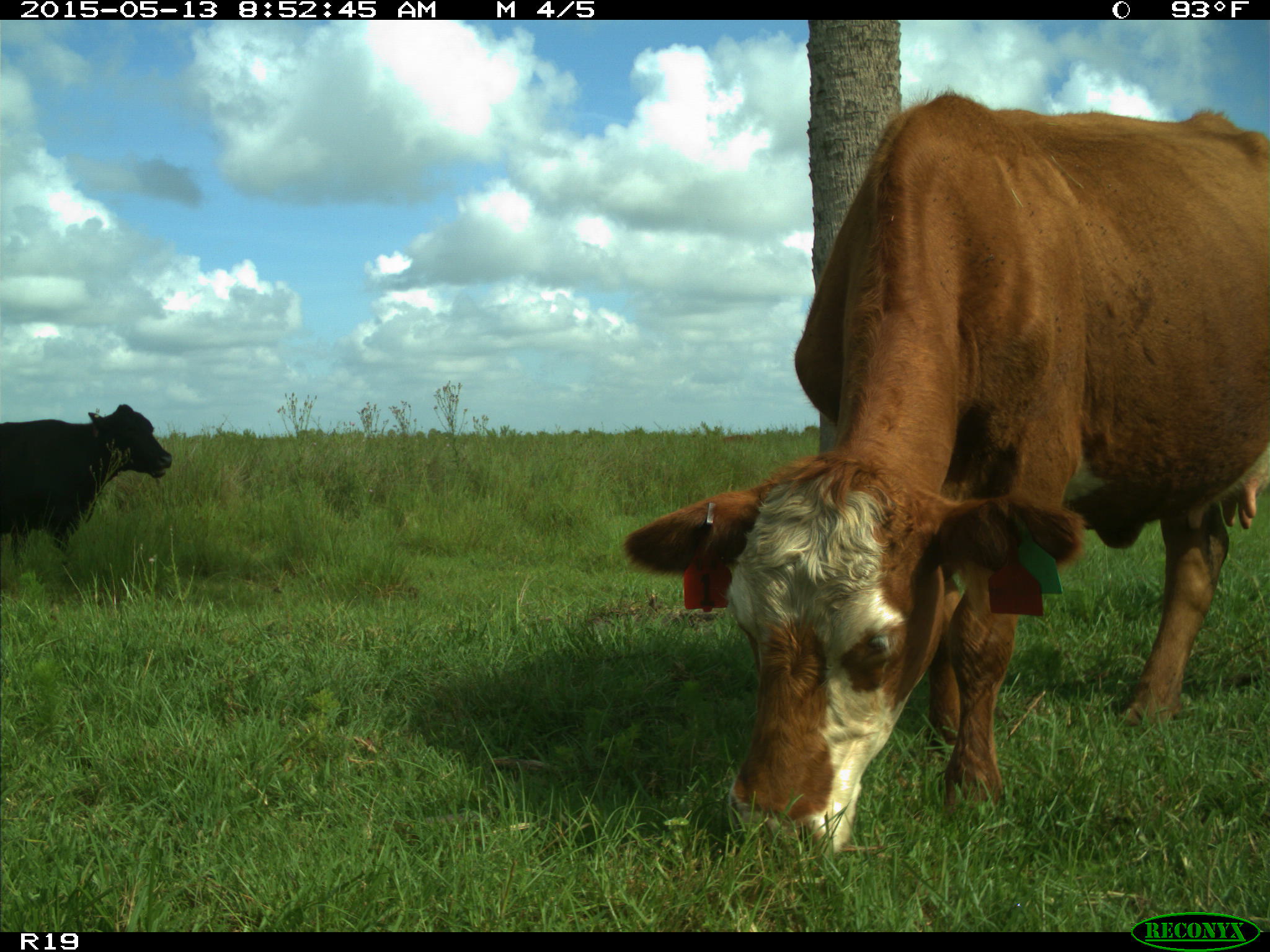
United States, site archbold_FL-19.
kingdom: Animalia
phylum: Chordata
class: Mammalia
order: Artiodactyla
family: Bovidae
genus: Bos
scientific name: Bos taurus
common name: domestic cow